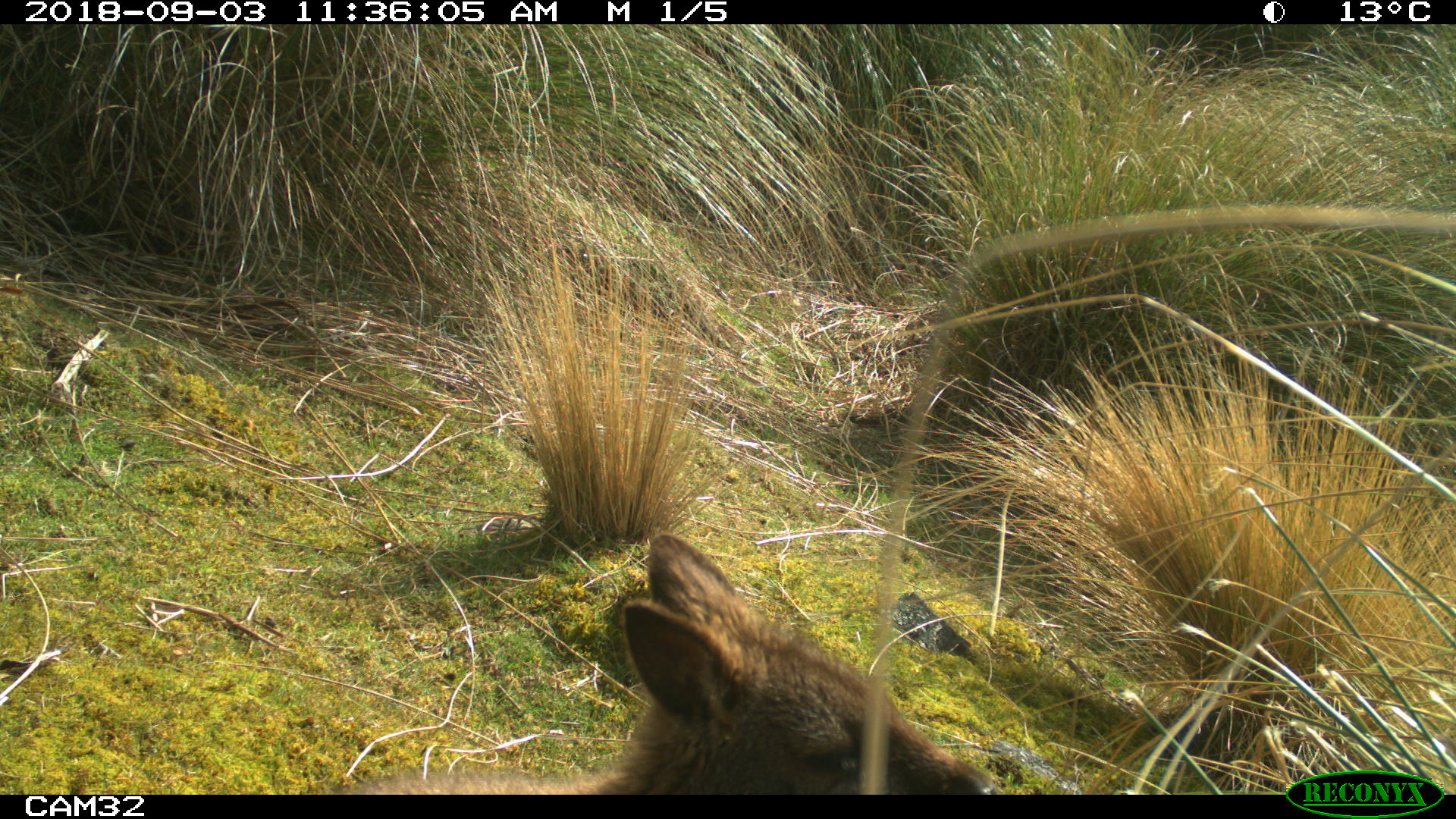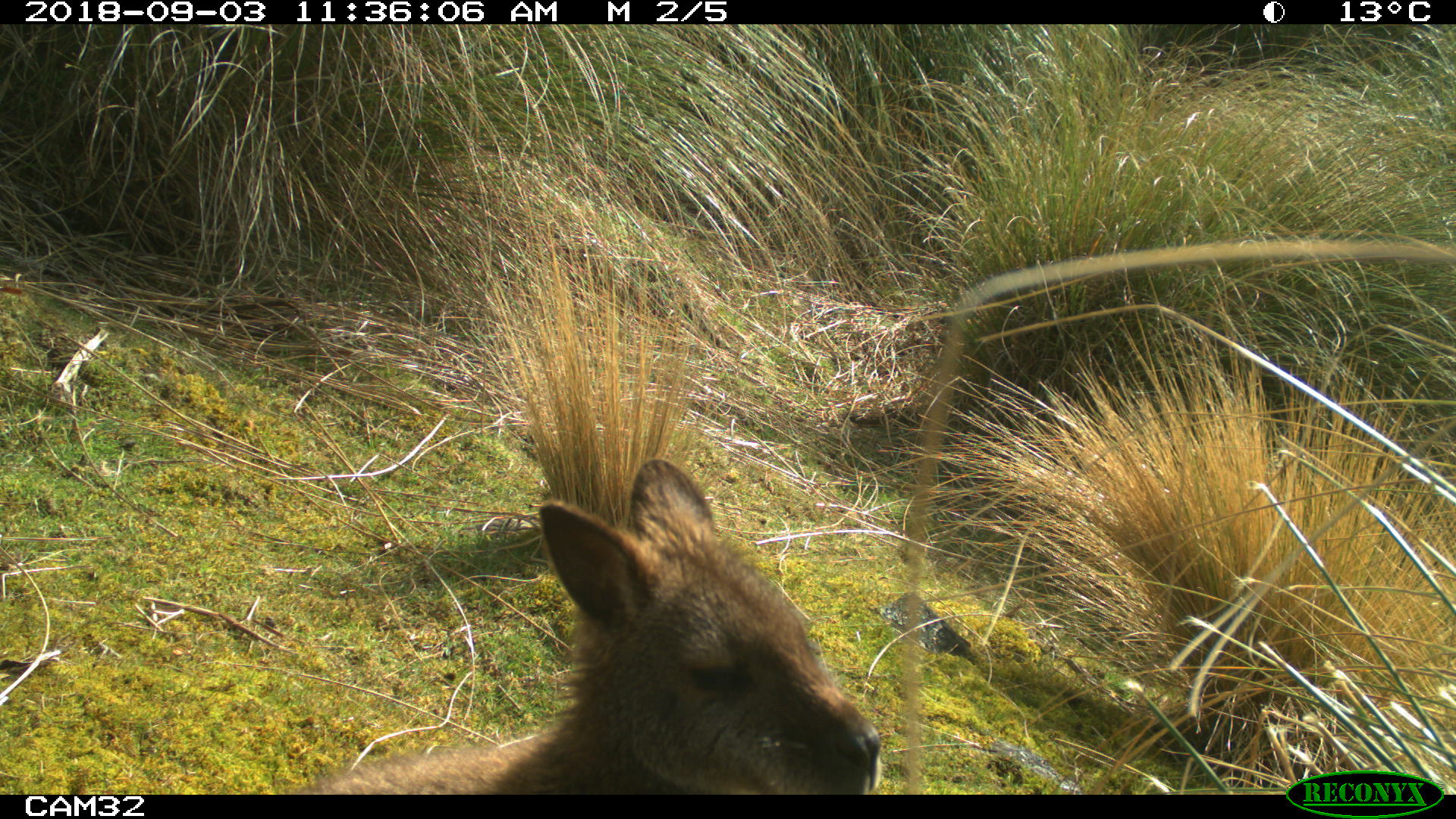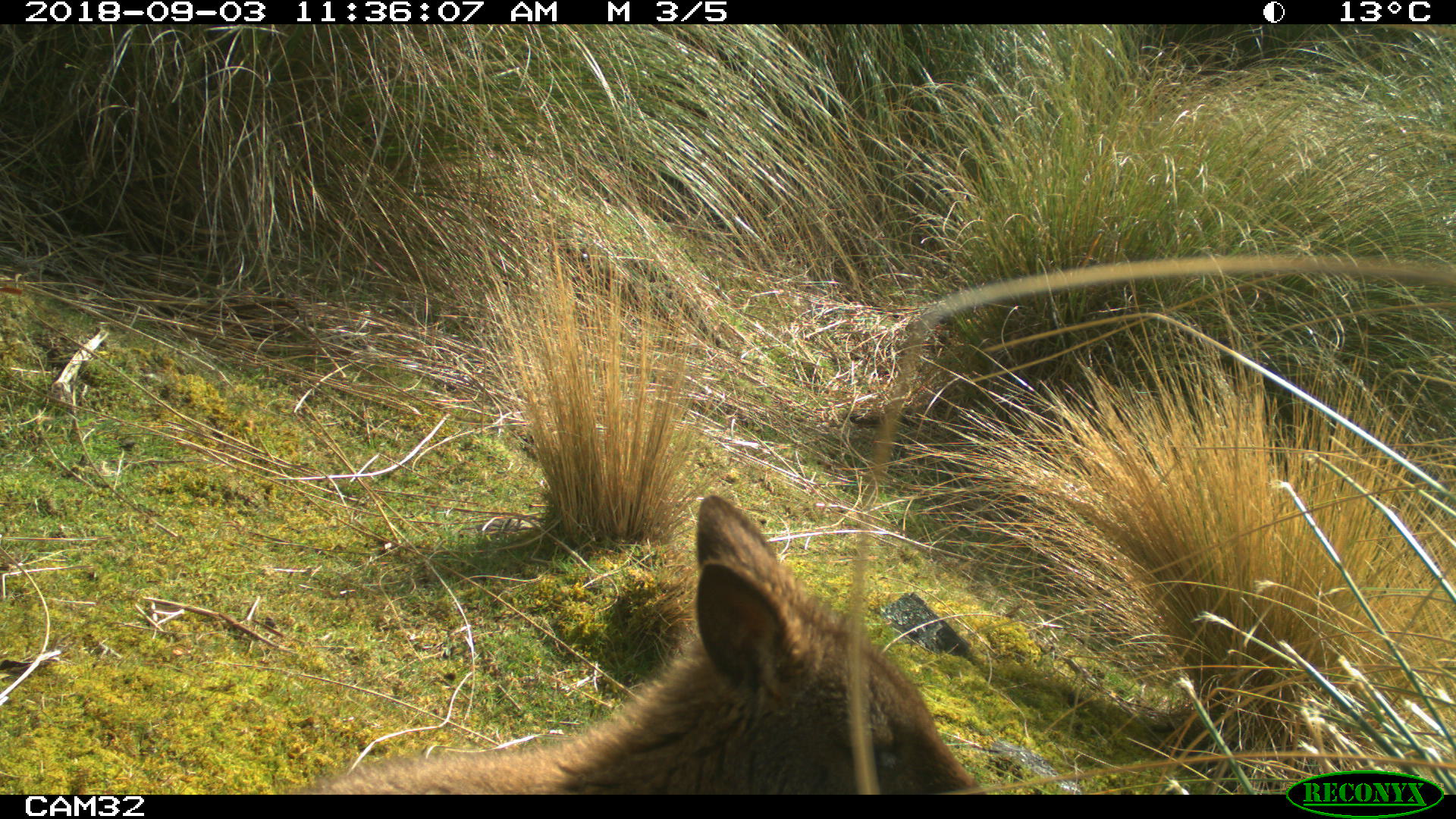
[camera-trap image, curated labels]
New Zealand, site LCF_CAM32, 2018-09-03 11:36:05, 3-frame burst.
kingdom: Animalia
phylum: Chordata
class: Mammalia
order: Diprotodontia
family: Macropodidae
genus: Notamacropus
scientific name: Notamacropus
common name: wallaby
Wallaby (Notamacropus).